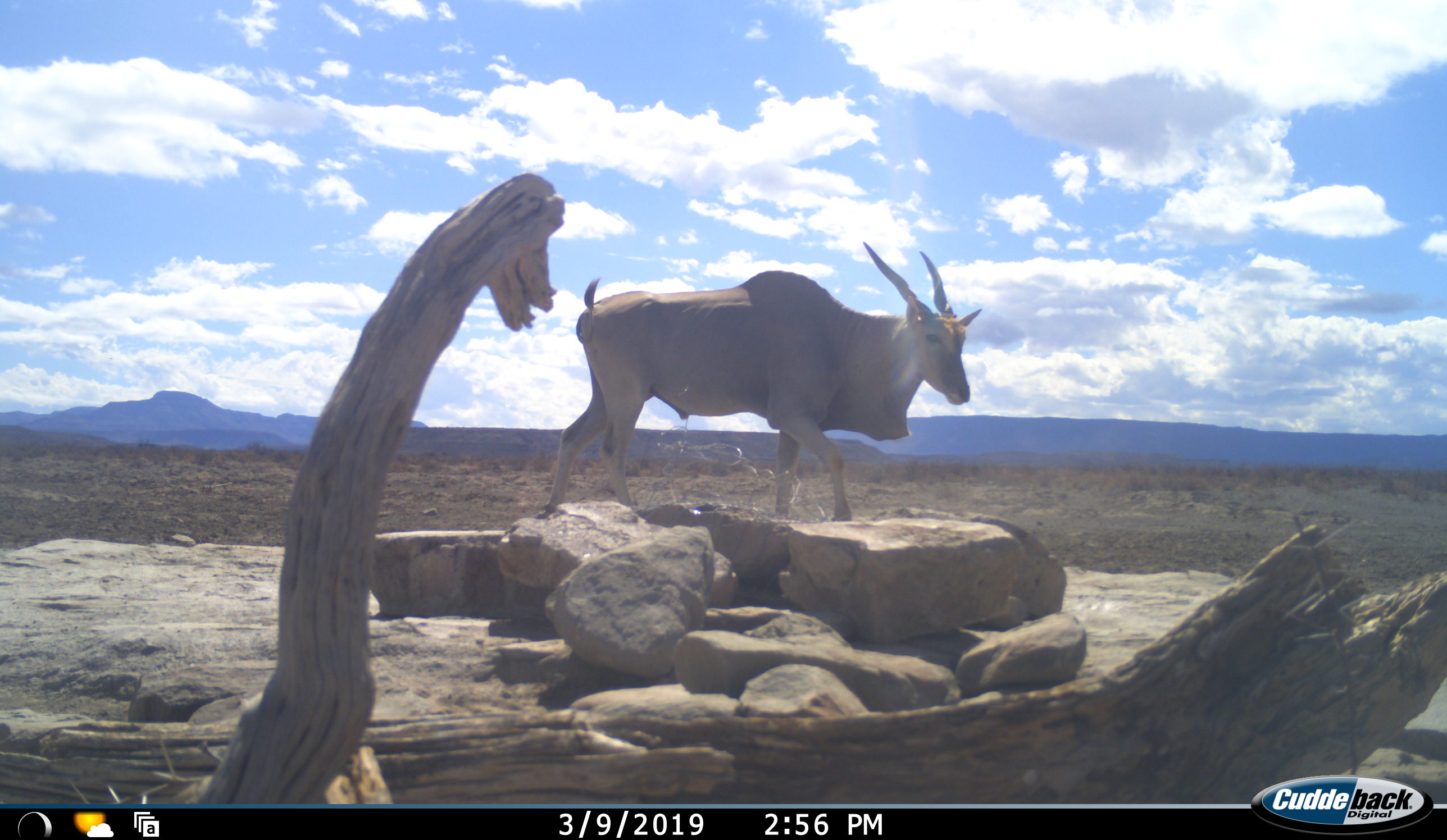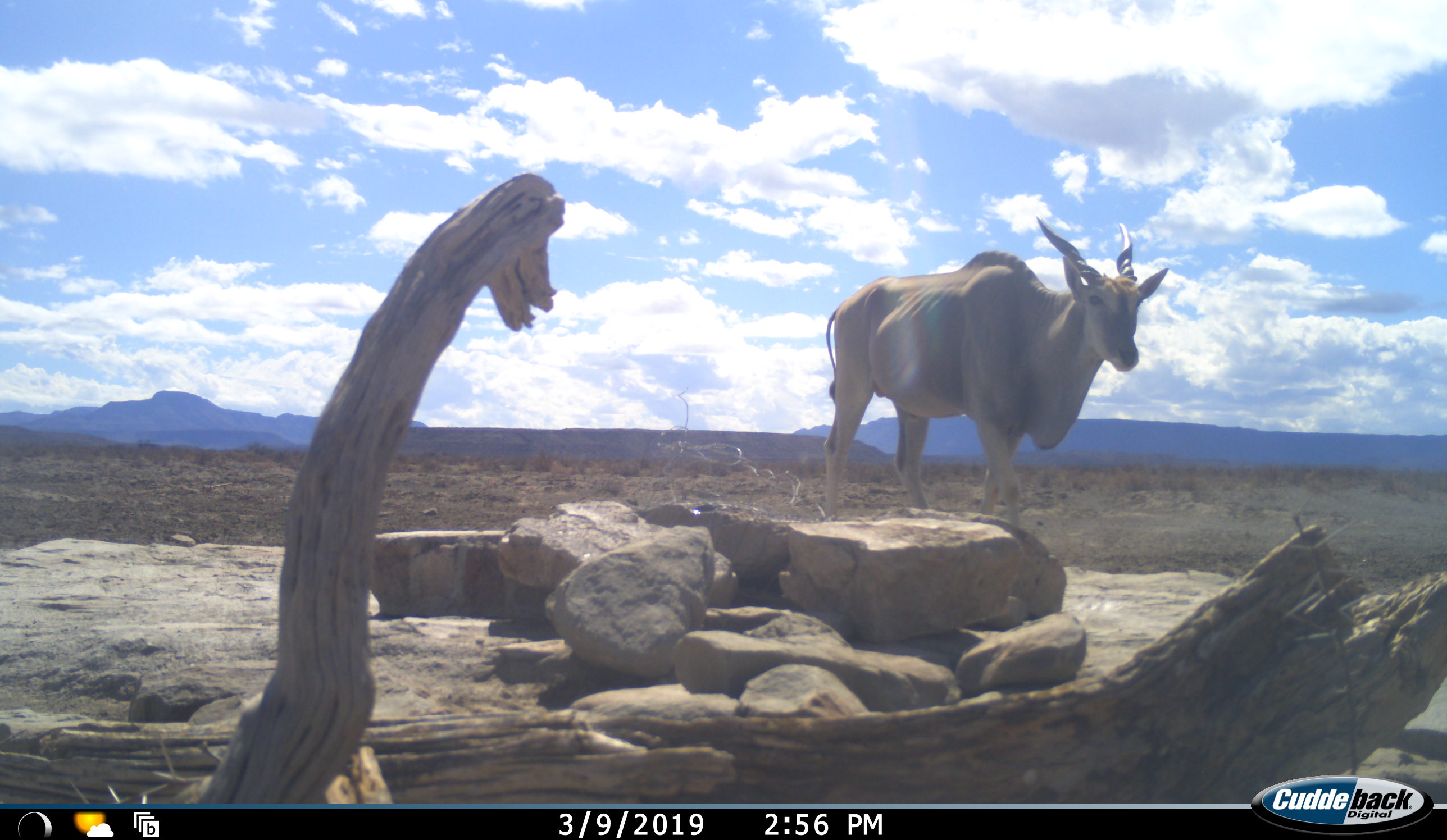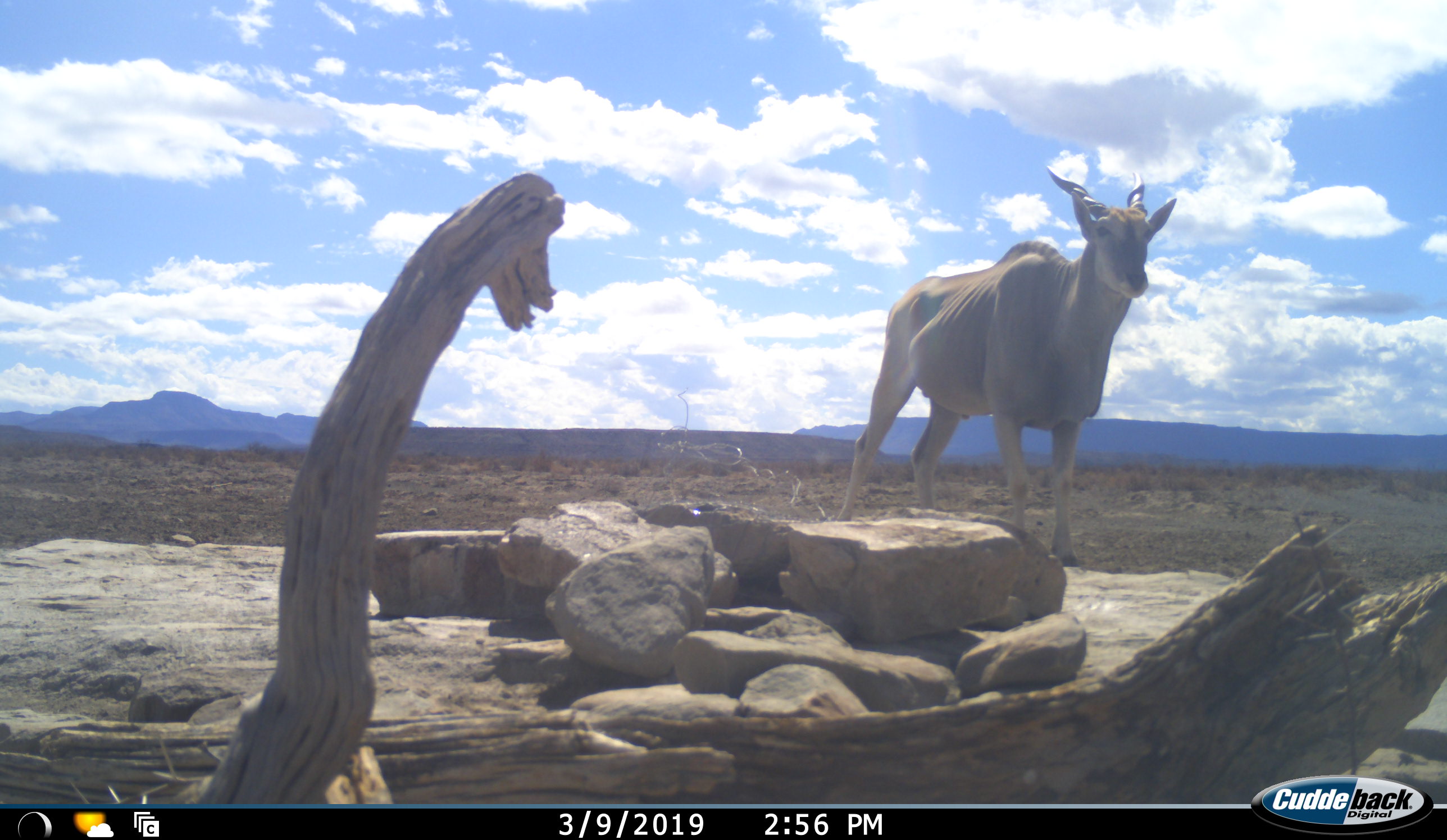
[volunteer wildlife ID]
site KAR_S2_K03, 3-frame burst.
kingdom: Animalia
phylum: Chordata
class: Mammalia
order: Artiodactyla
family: Bovidae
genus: Tragelaphus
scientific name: Tragelaphus oryx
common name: eland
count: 1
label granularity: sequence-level